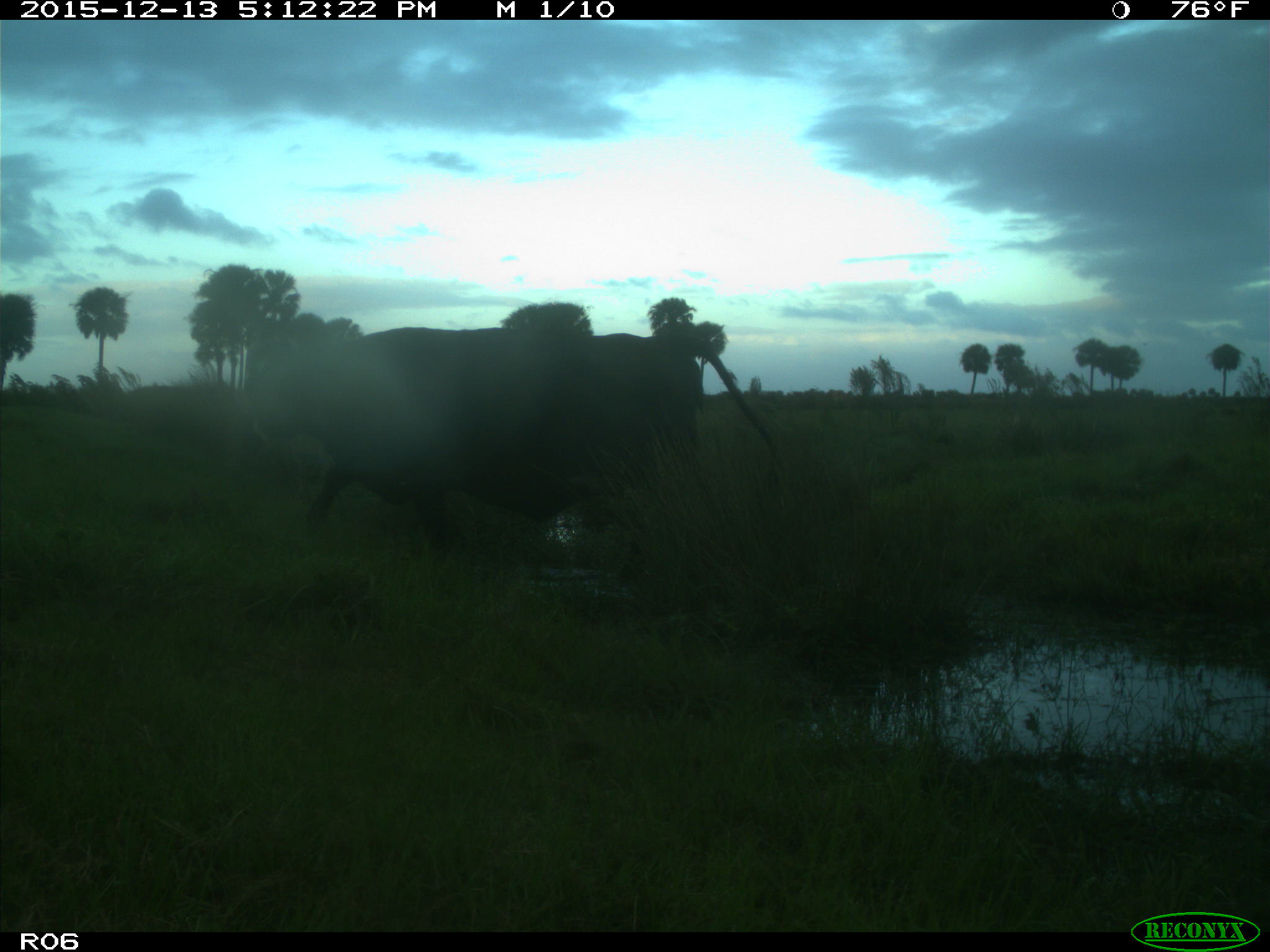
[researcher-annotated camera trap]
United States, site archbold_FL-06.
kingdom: Animalia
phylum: Chordata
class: Mammalia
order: Artiodactyla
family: Bovidae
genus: Bos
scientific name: Bos taurus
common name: domestic cow